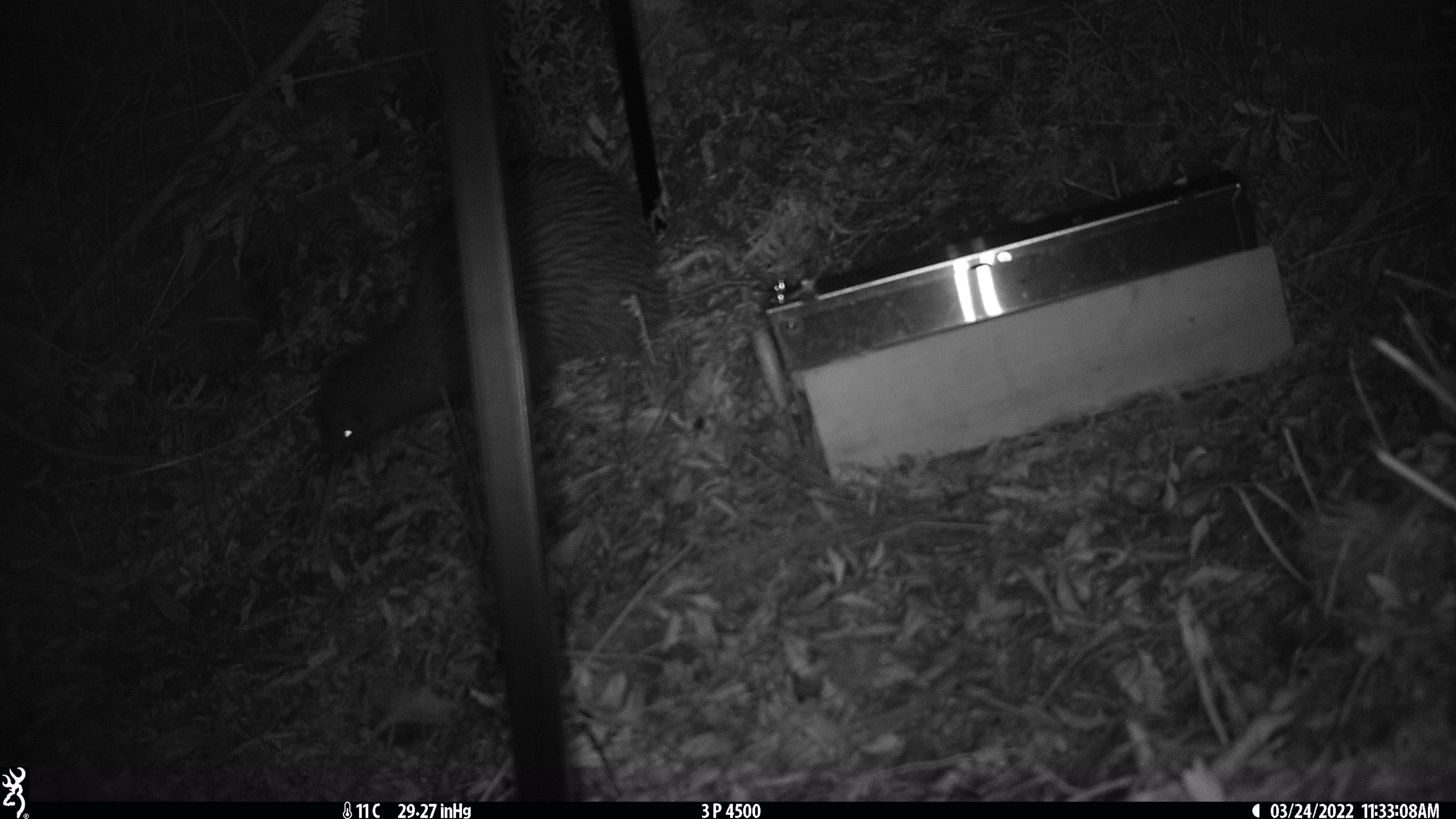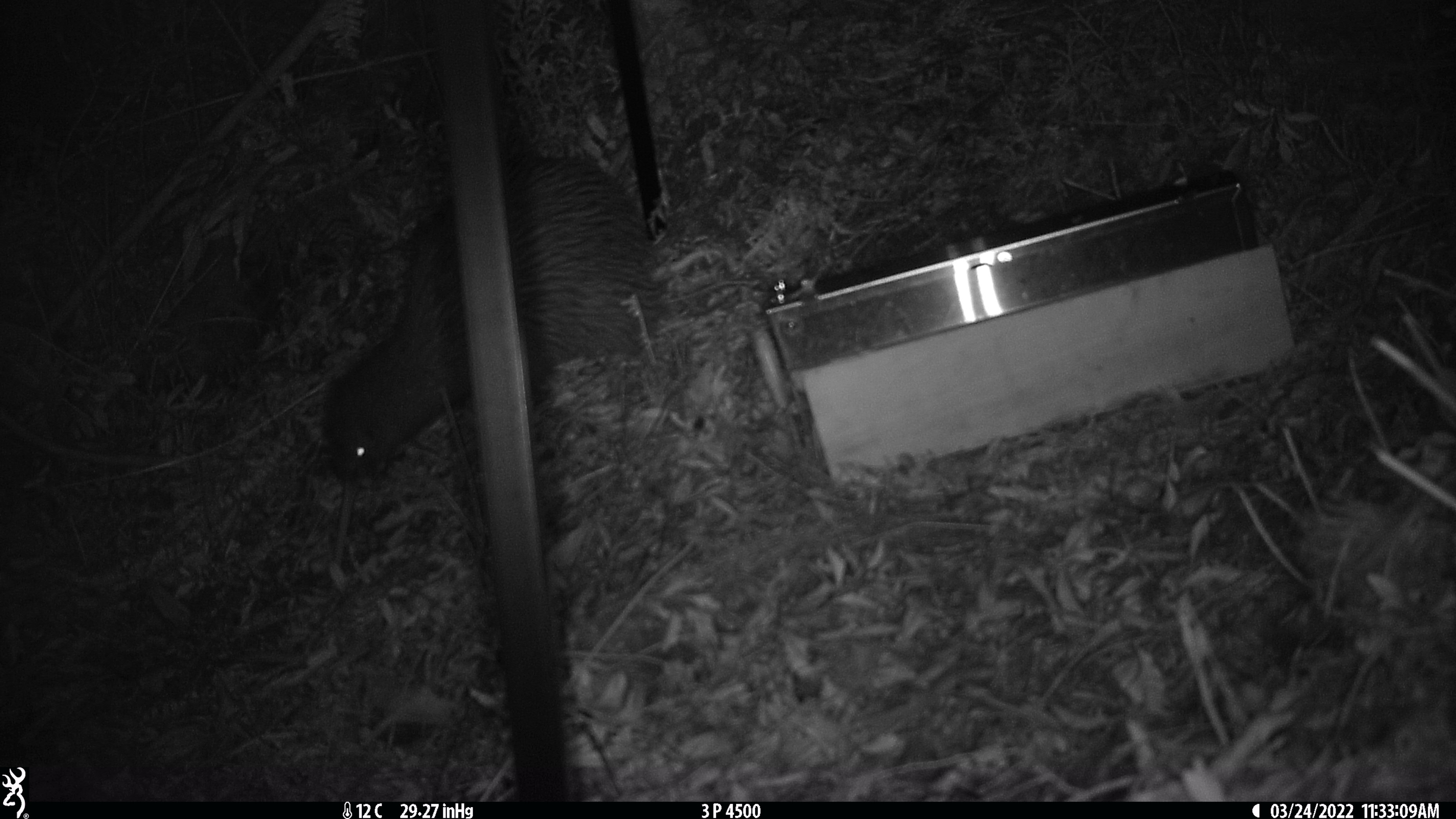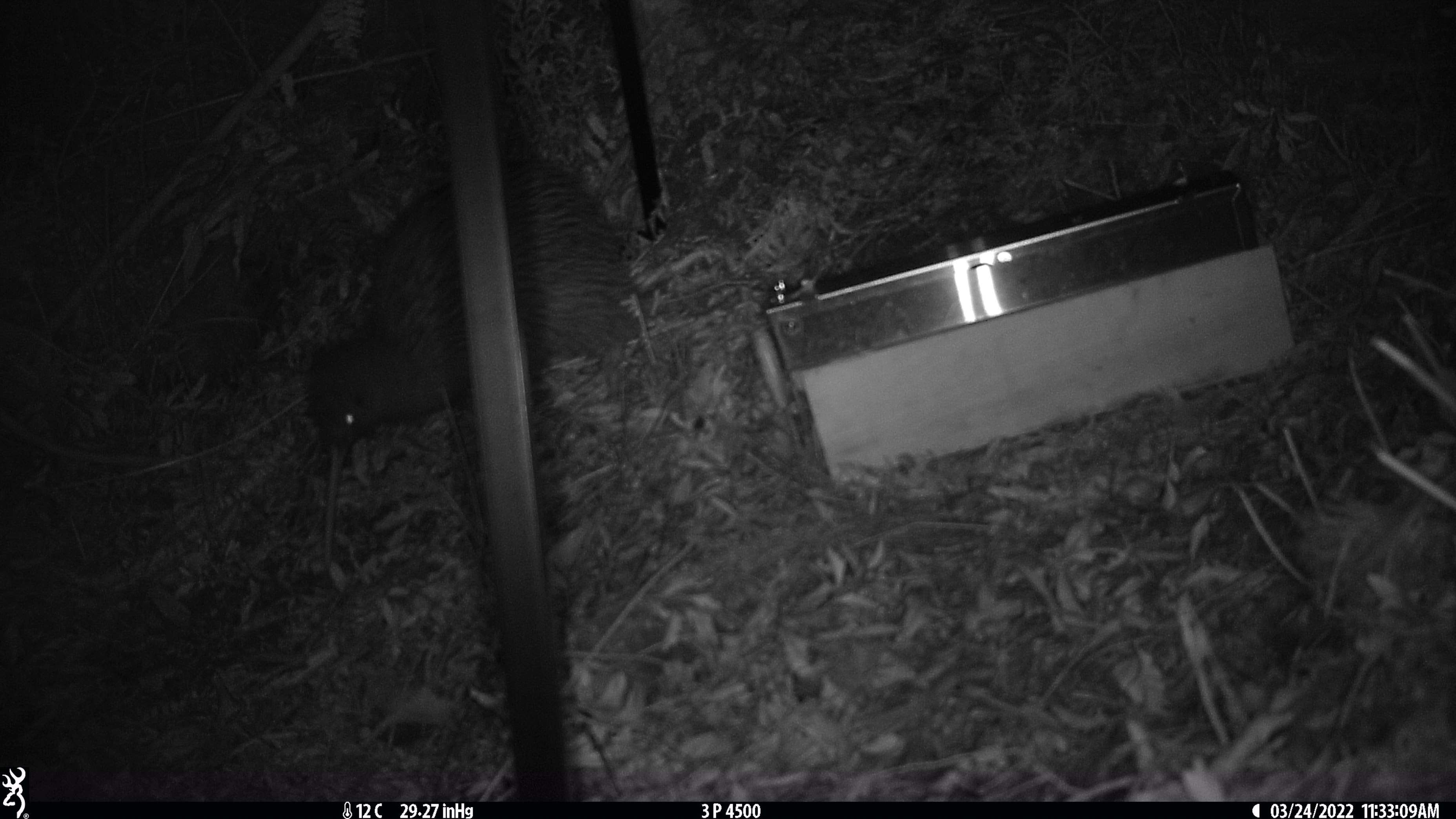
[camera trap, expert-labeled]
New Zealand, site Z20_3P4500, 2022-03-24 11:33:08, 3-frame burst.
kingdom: Animalia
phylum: Chordata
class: Aves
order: Apterygiformes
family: Apterygidae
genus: Apteryx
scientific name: Apteryx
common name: kiwi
Kiwi (Apteryx).